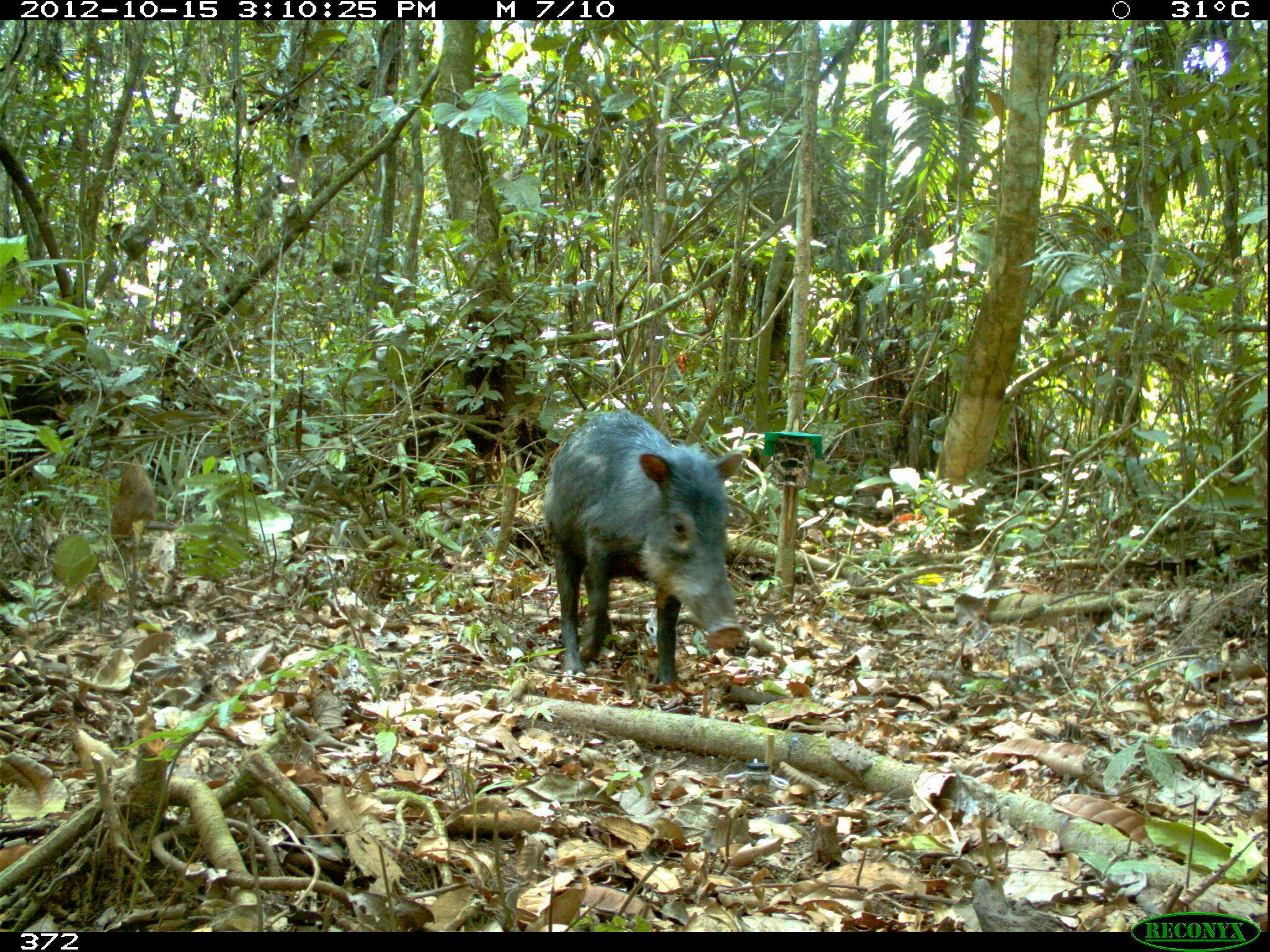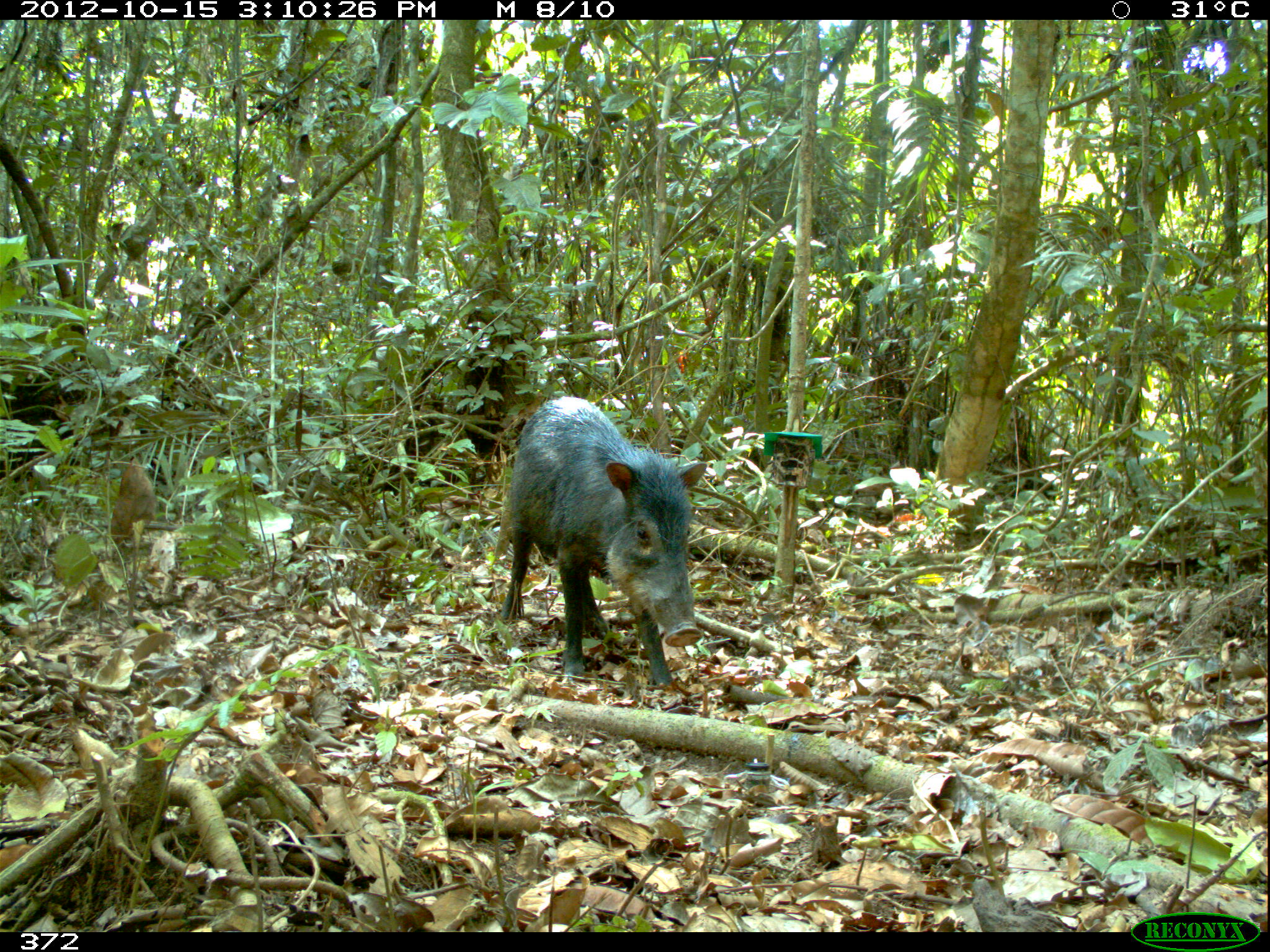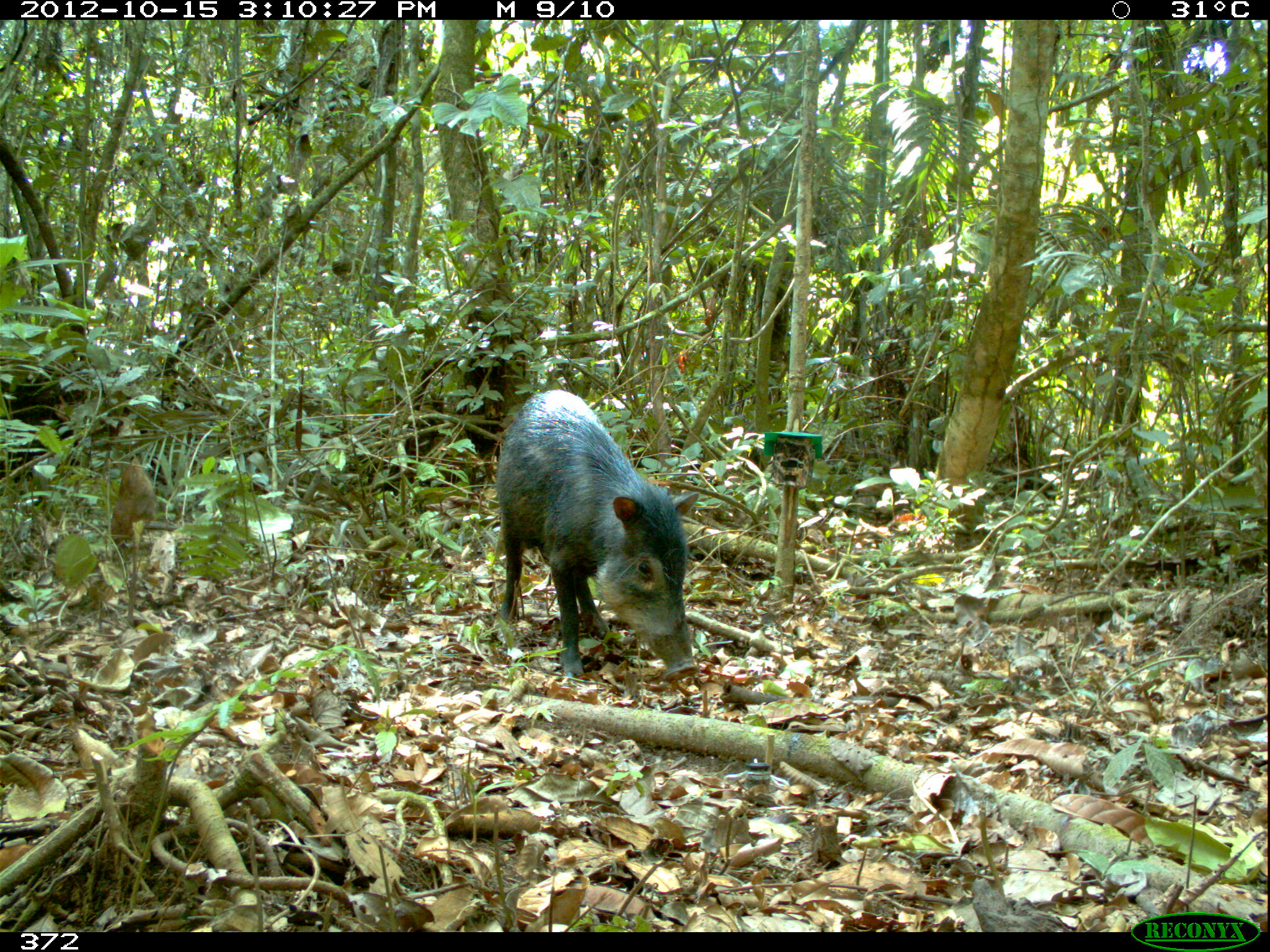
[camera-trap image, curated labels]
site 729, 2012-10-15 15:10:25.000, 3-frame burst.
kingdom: Animalia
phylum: Chordata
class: Mammalia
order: Artiodactyla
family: Tayassuidae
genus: Tayassu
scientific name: Tayassu pecari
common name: white-lipped peccary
Tayassu pecari (white-lipped peccary).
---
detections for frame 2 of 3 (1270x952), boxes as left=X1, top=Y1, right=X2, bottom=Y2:
tayassu pecari: left=500, top=395, right=707, bottom=687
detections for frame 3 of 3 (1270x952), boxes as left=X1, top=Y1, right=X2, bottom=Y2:
tayassu pecari: left=495, top=389, right=700, bottom=681